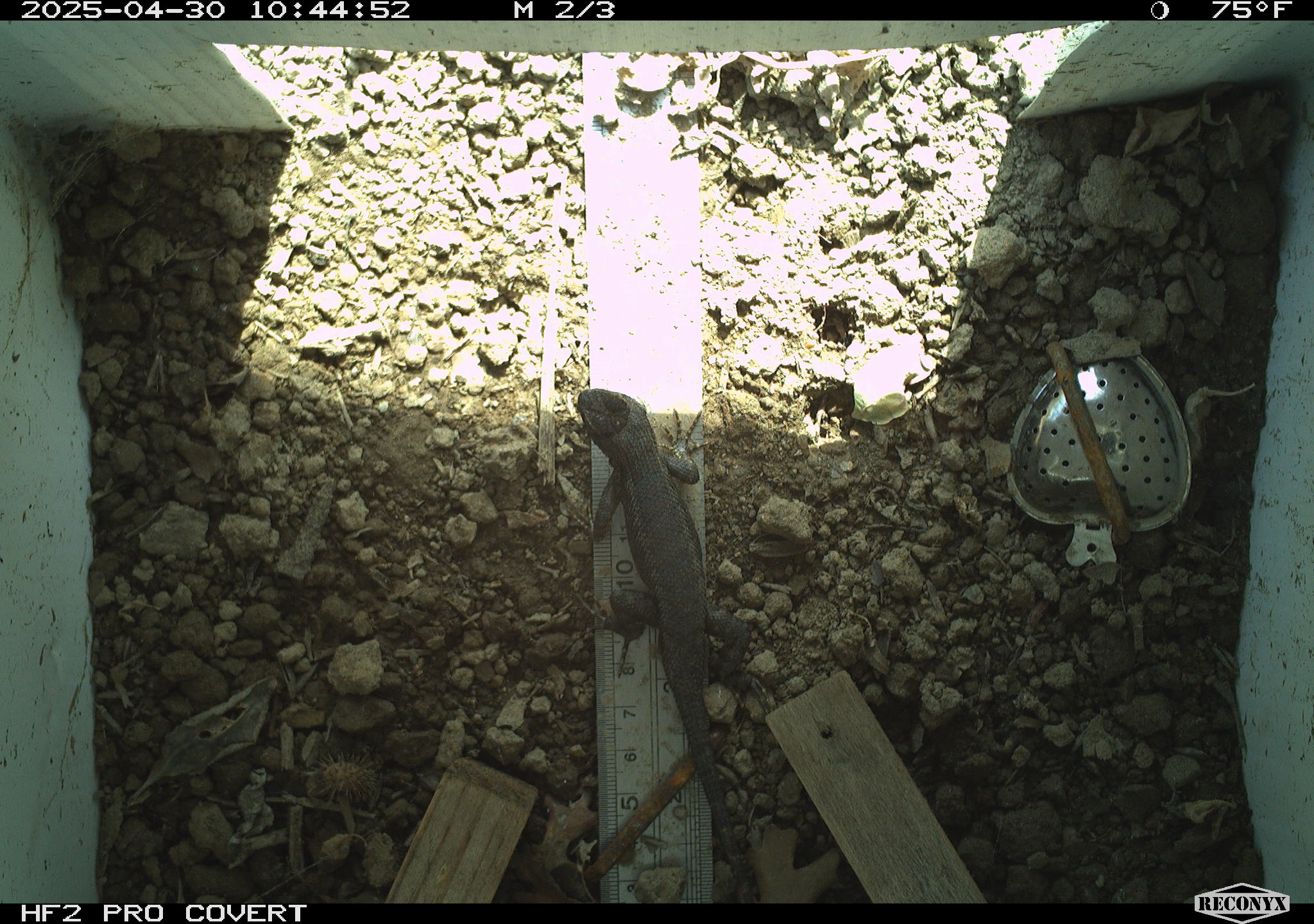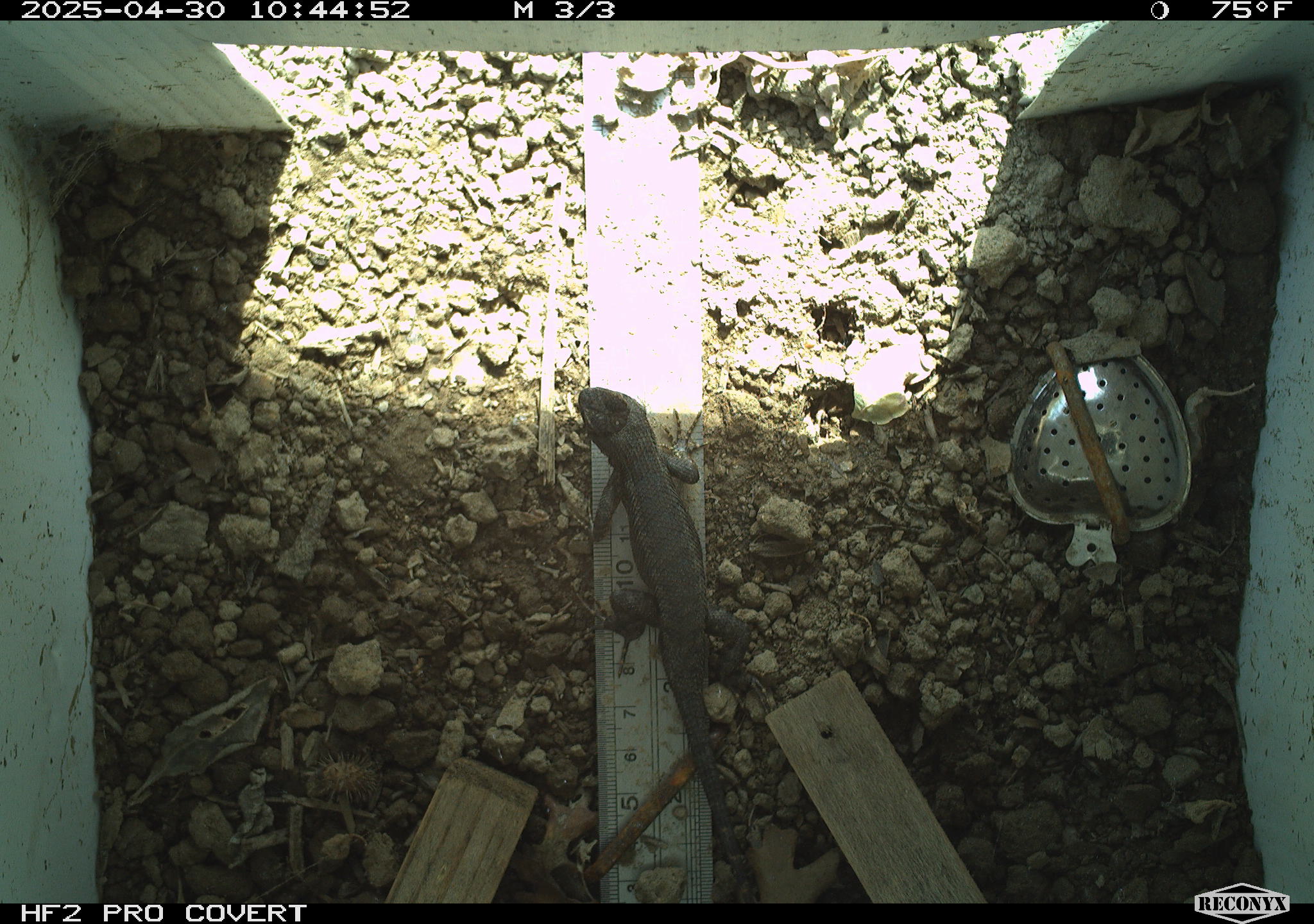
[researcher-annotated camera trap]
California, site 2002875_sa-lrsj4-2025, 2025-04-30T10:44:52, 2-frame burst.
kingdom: Animalia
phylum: Chordata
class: Reptilia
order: Squamata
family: Phrynosomatidae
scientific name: Phrynosomatidae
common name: north american spiny lizards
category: sceloporus/uta species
Sceloporus/uta species (north american spiny lizards) (Phrynosomatidae).